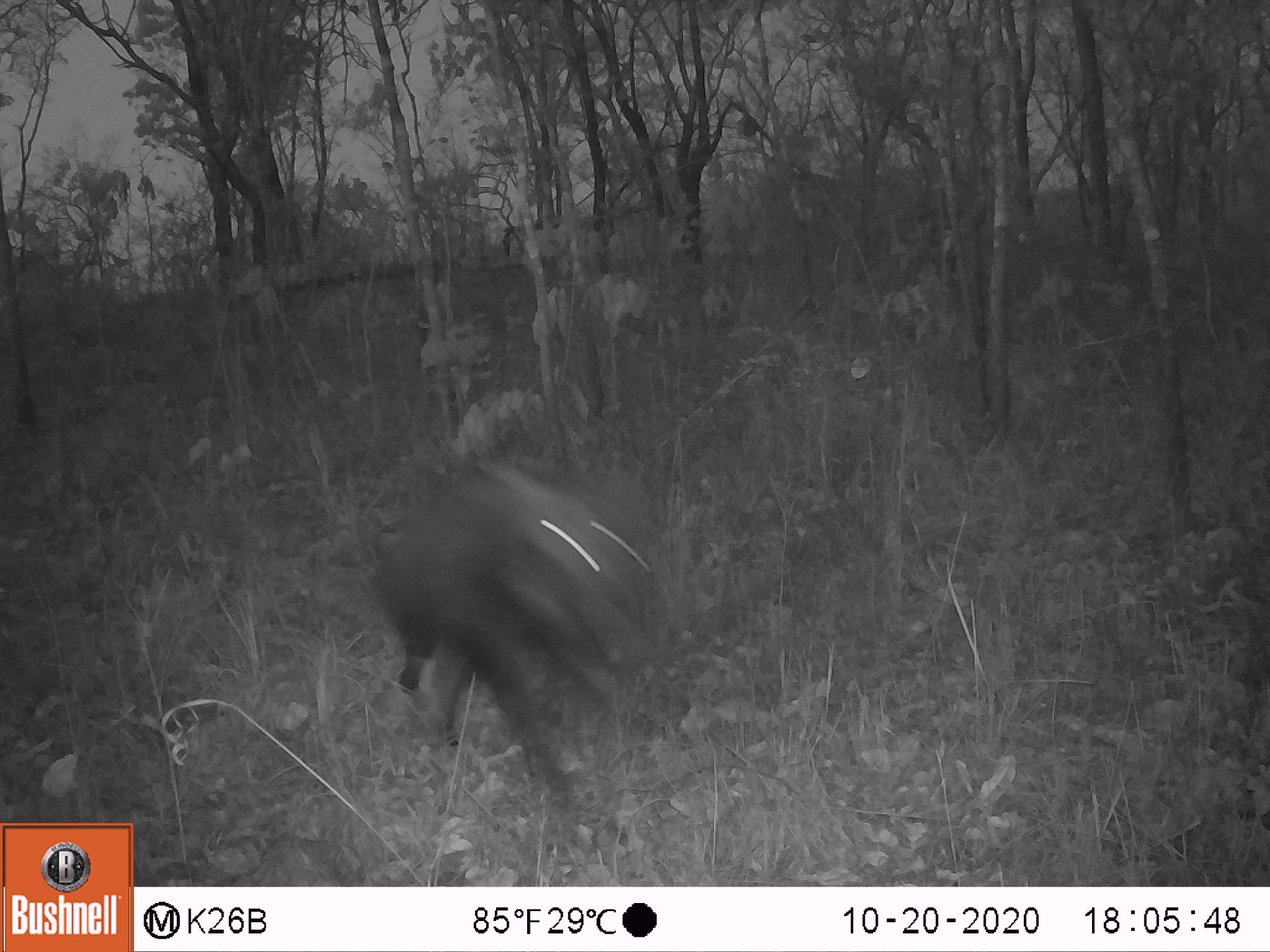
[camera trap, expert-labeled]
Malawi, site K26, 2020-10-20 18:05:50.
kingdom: Animalia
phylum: Chordata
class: Mammalia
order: Artiodactyla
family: Suidae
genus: Potamochoerus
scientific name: Potamochoerus larvatus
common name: bushpig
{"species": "bushpig (Potamochoerus larvatus)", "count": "1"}